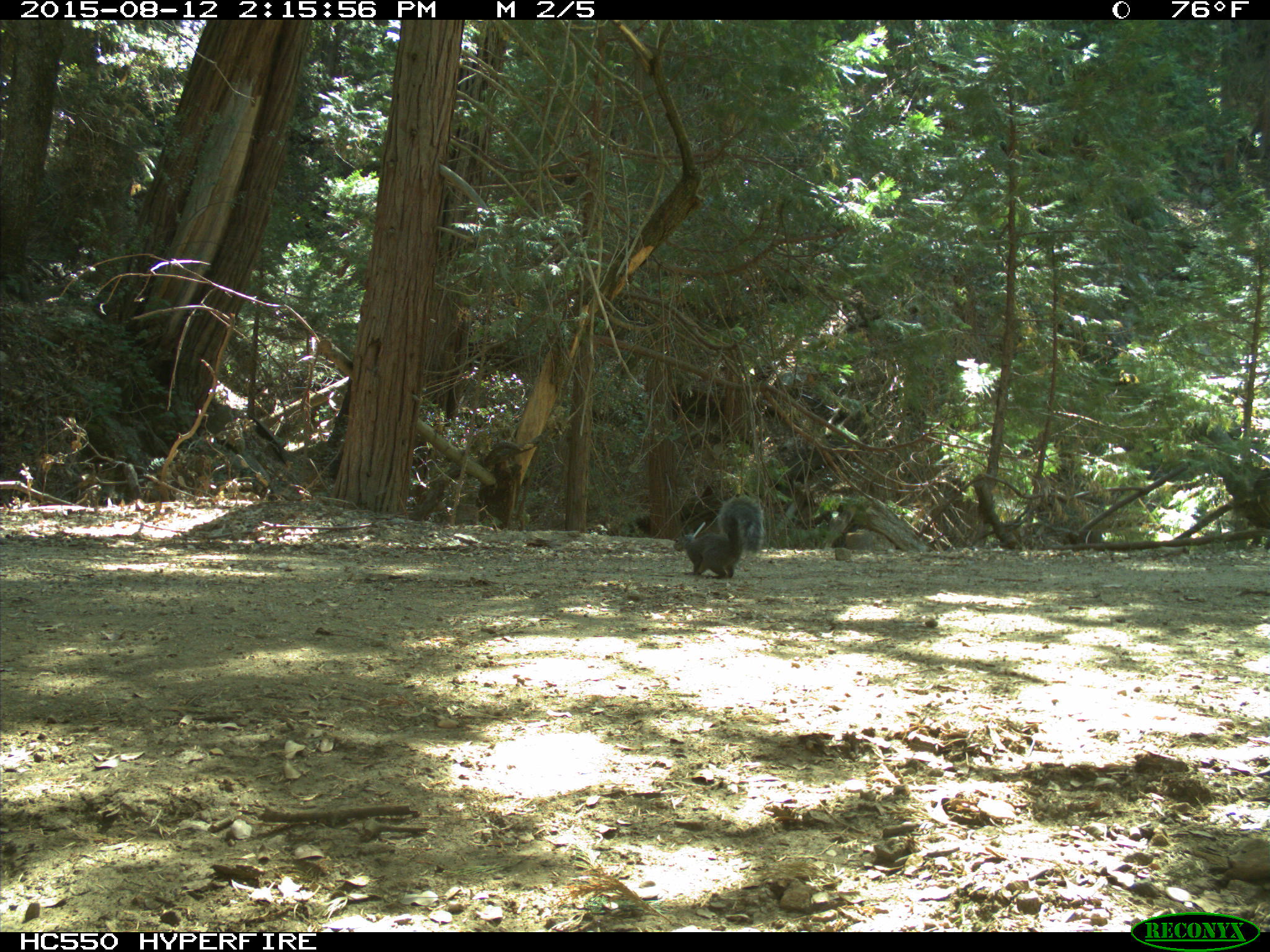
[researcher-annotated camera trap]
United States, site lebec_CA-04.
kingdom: Animalia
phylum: Chordata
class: Mammalia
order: Rodentia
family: Sciuridae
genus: Sciurus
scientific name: Sciurus carolinensis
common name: eastern gray squirrel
Sciurus carolinensis (eastern gray squirrel).